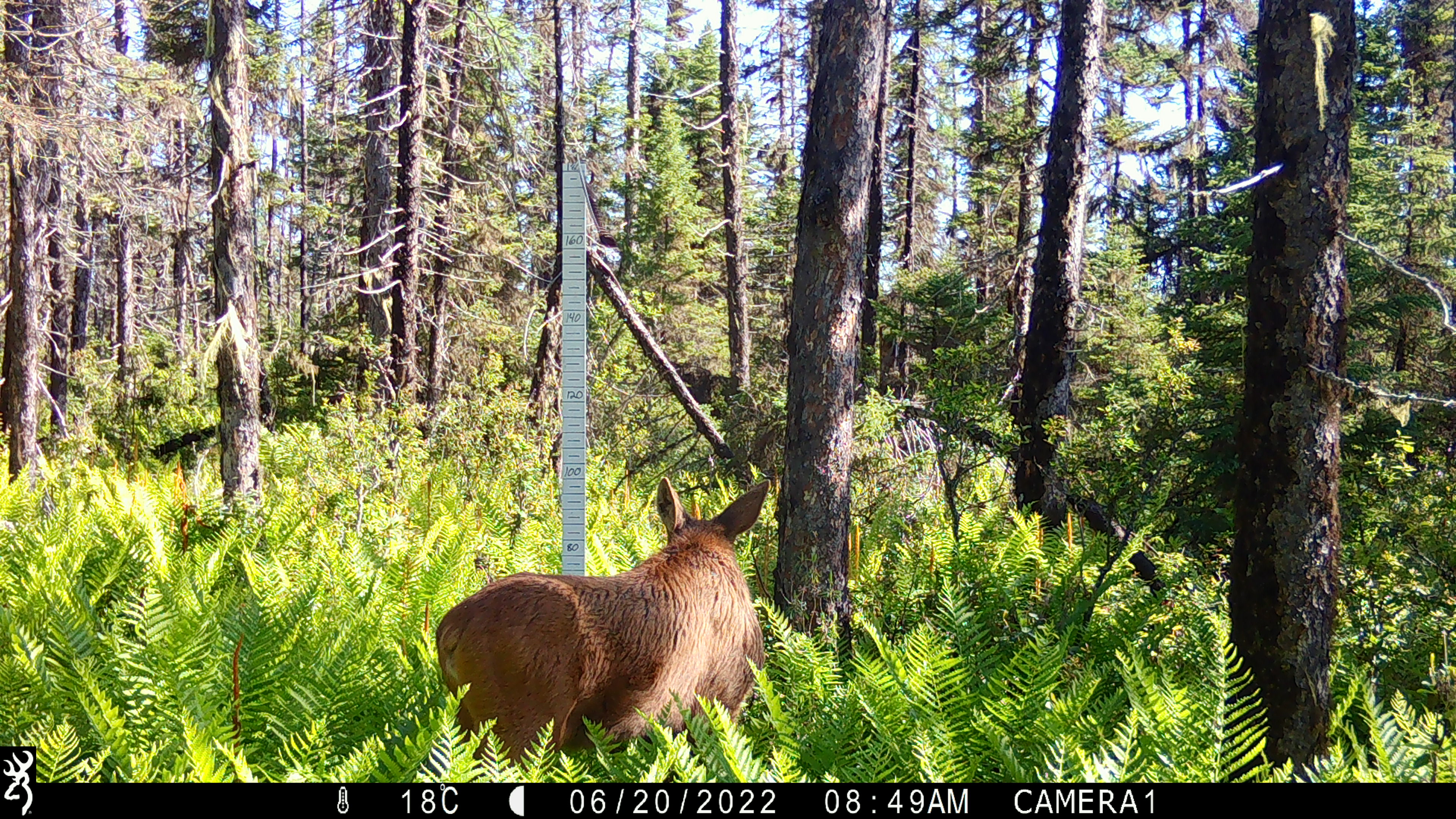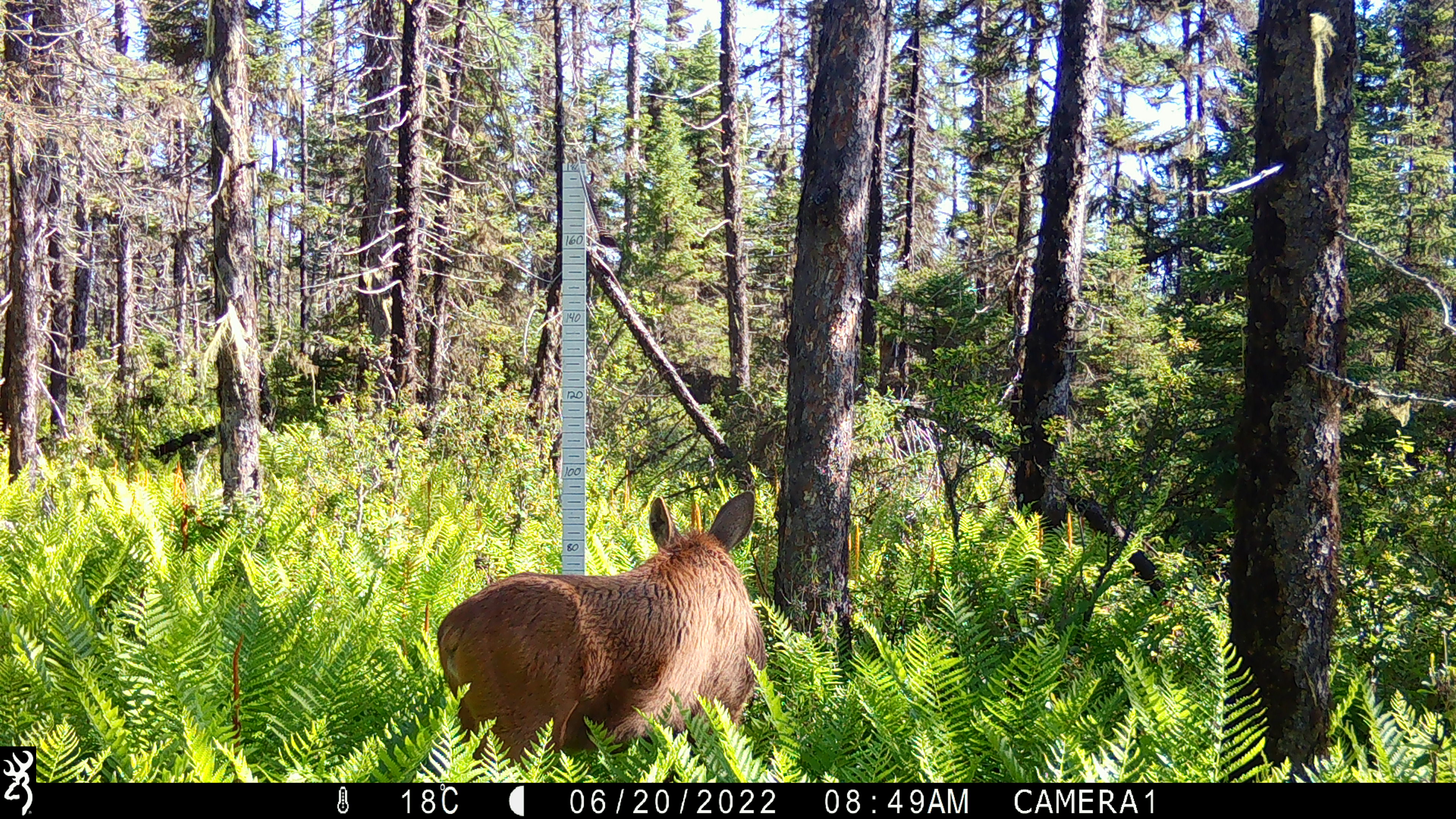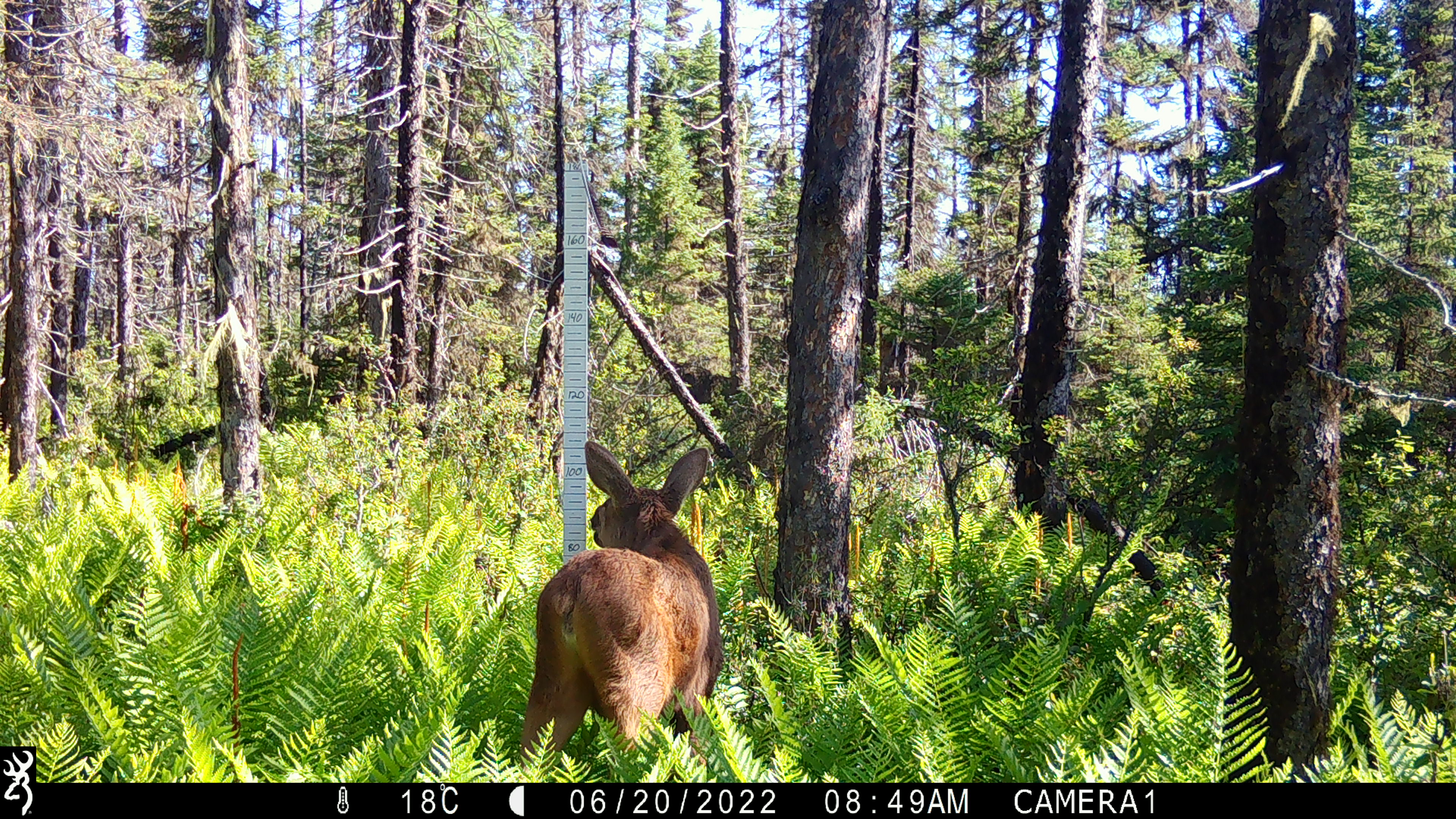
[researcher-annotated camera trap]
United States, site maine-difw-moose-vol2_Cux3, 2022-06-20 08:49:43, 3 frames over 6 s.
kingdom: Animalia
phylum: Chordata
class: Mammalia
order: Artiodactyla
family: Cervidae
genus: Alces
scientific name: Alces alces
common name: moose